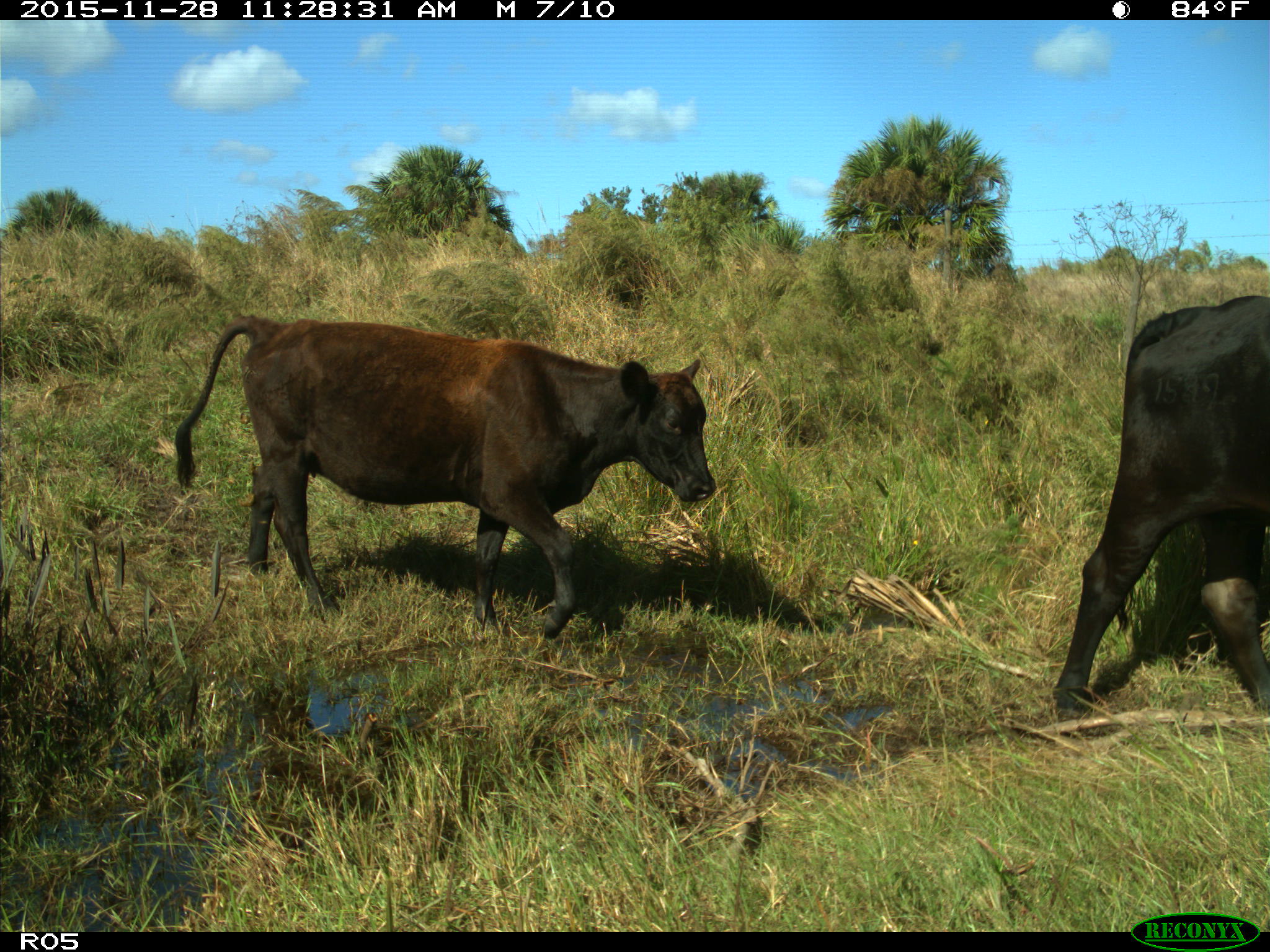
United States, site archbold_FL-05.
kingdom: Animalia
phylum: Chordata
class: Mammalia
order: Artiodactyla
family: Bovidae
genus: Bos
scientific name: Bos taurus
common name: domestic cow